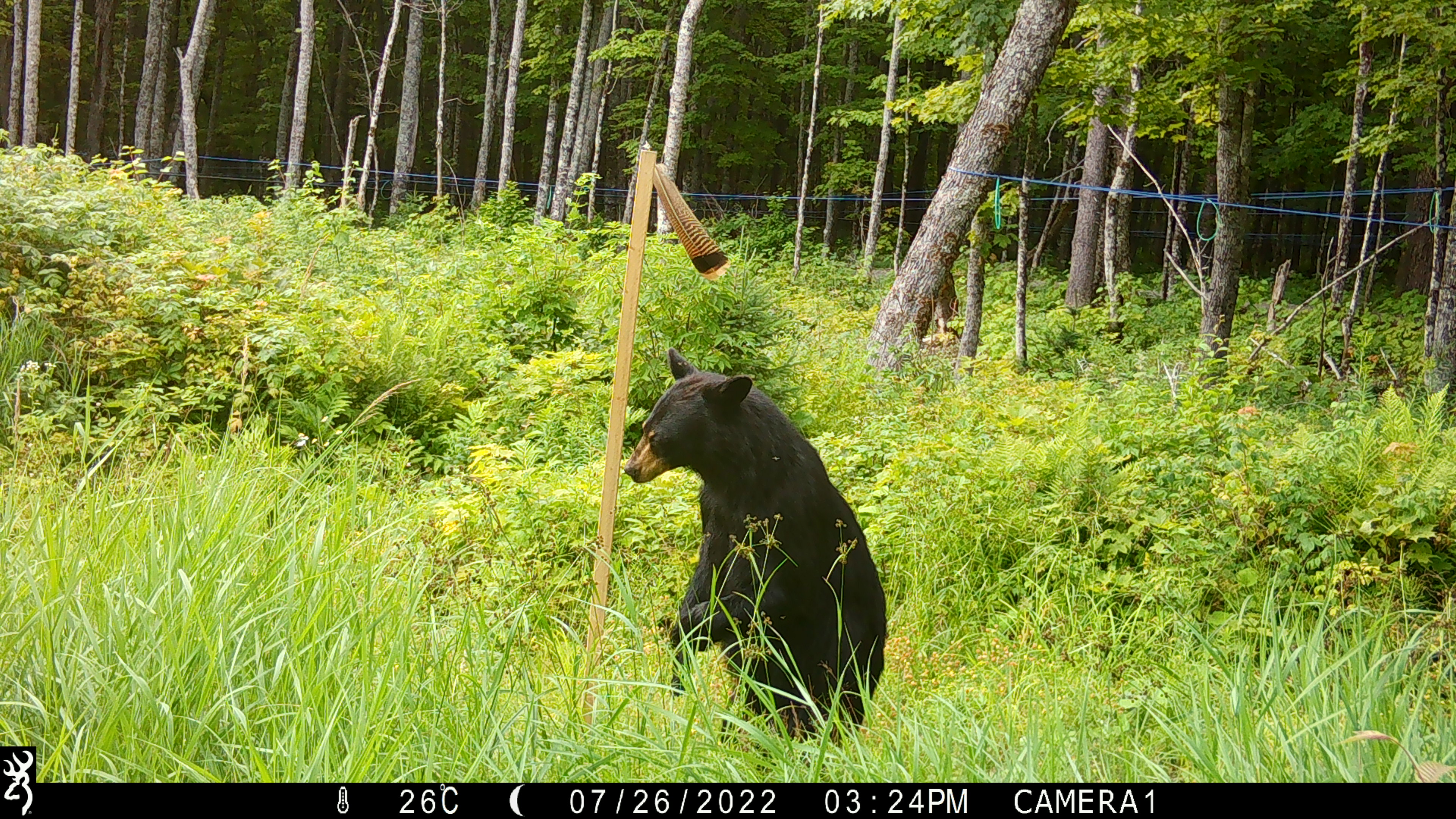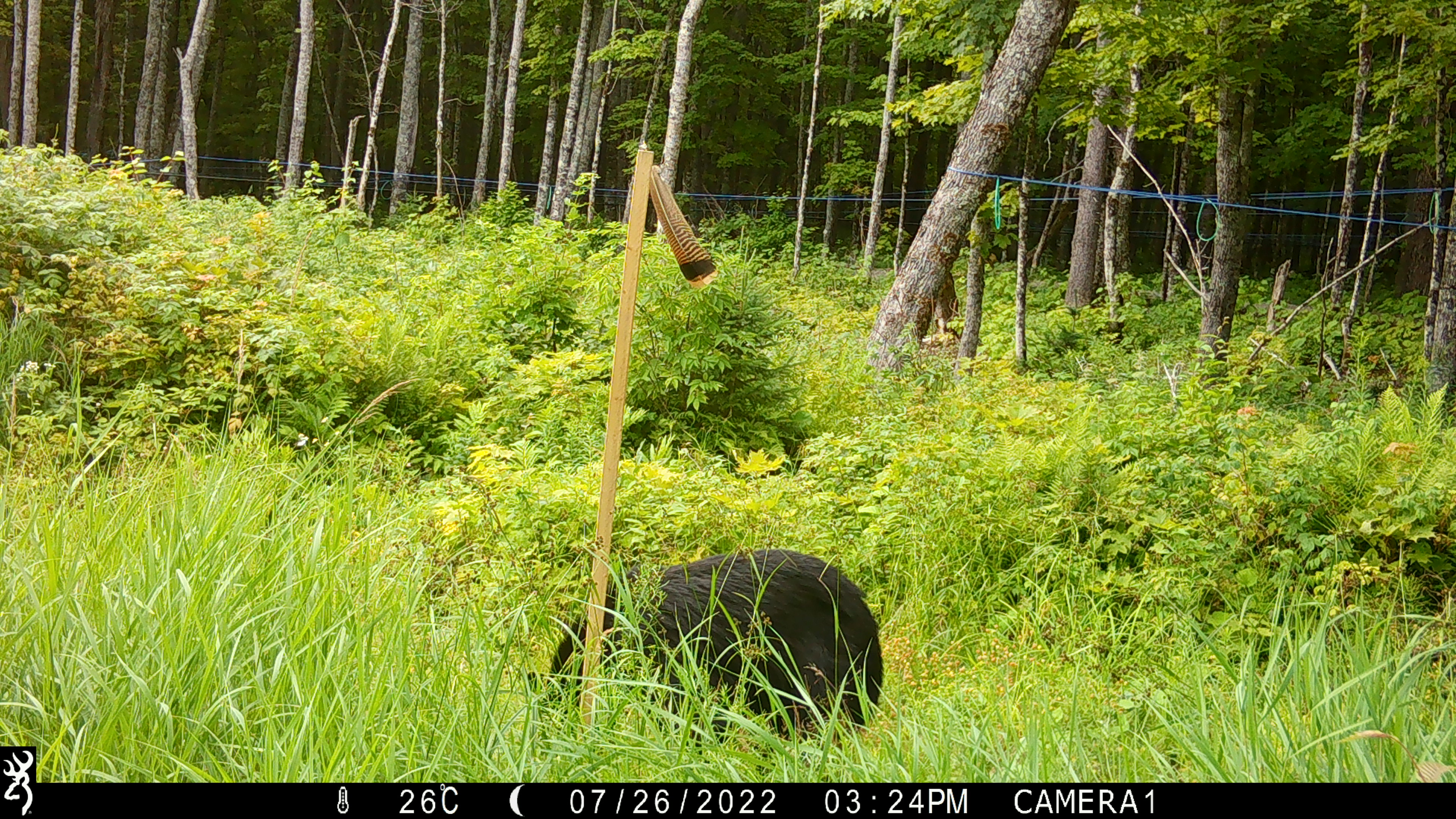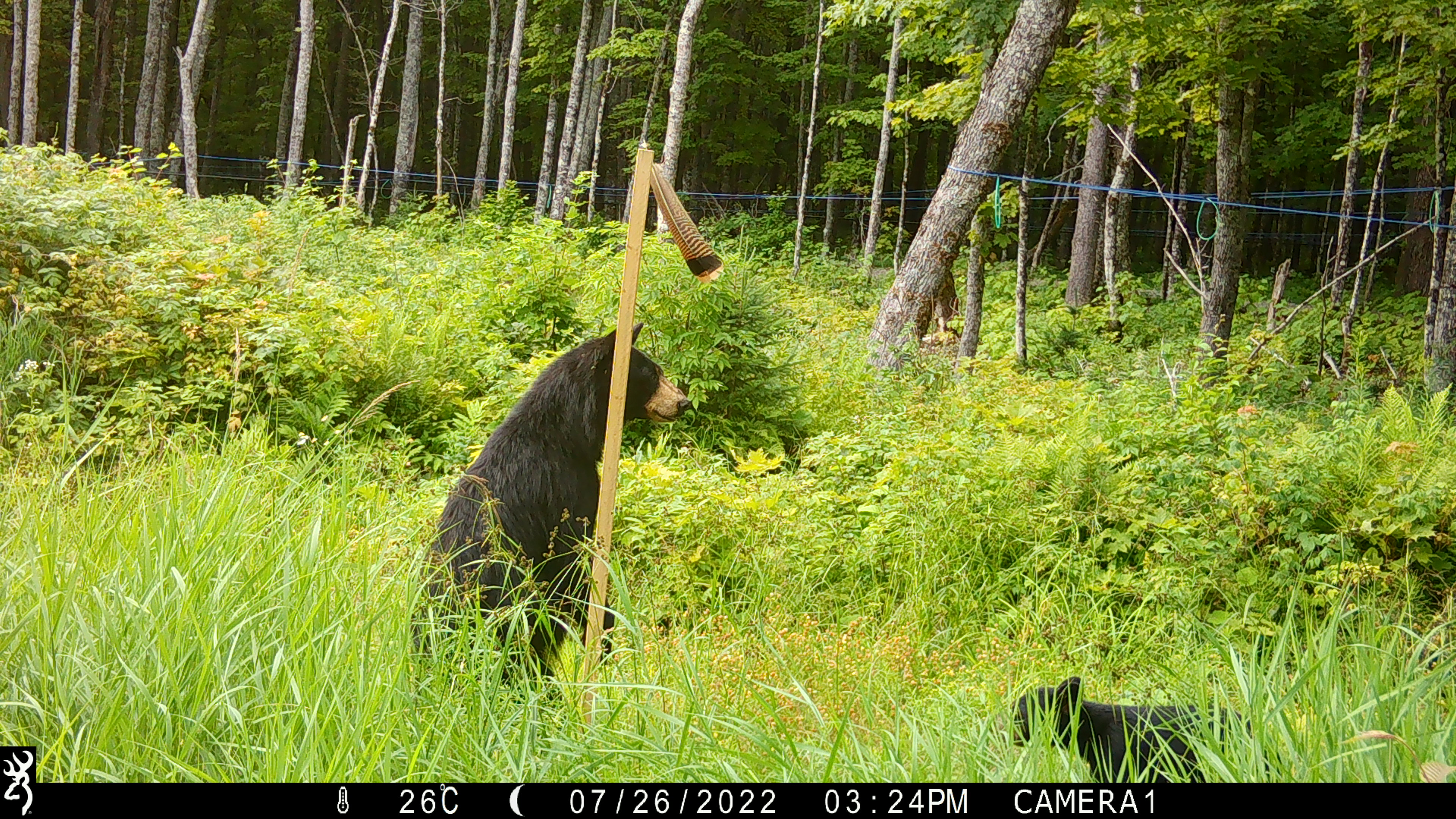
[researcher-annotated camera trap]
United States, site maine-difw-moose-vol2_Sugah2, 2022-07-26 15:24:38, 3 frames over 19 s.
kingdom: Animalia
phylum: Chordata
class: Mammalia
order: Carnivora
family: Ursidae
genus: Ursus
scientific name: Ursus americanus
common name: black bear